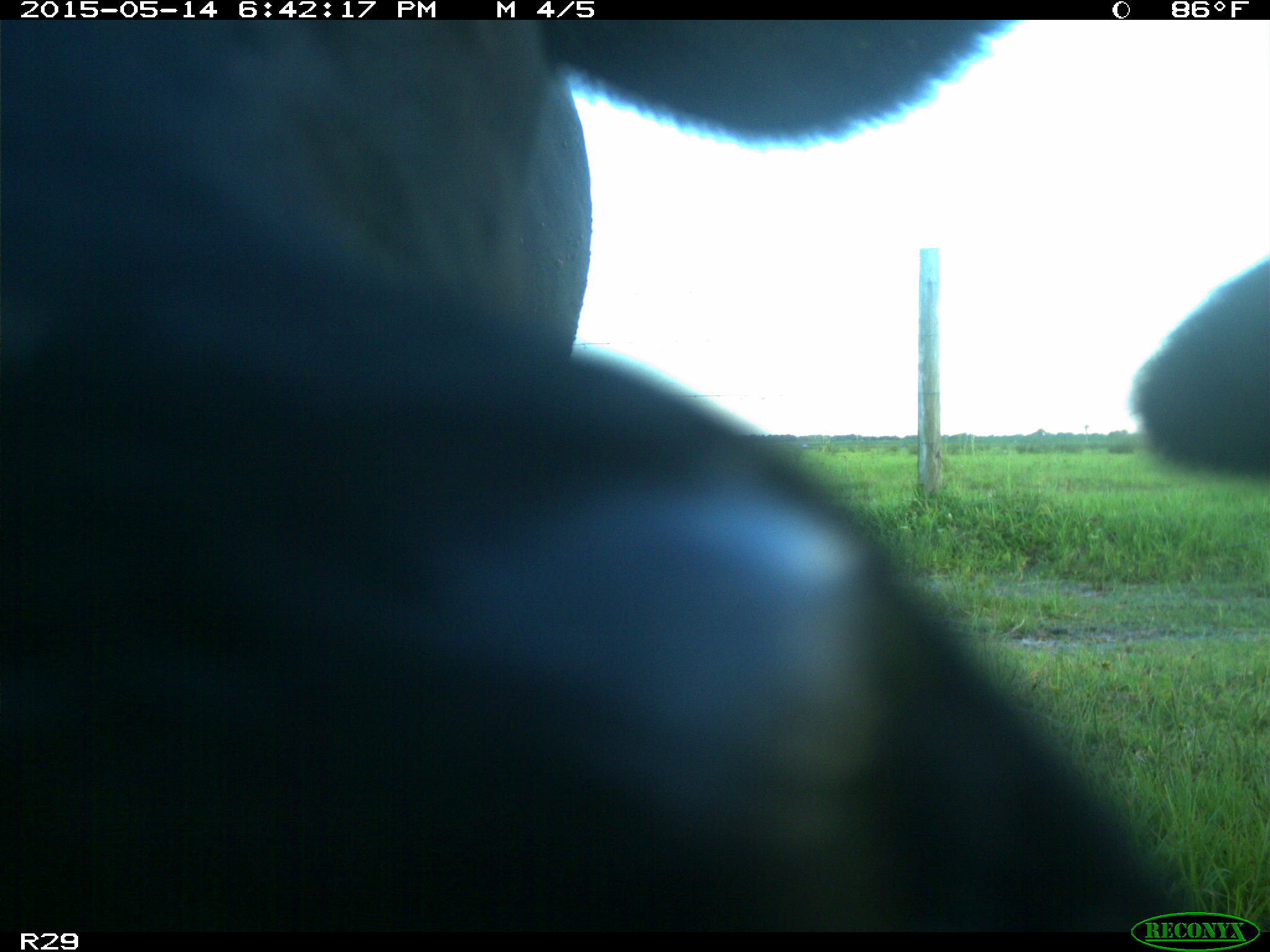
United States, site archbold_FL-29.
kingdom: Animalia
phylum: Chordata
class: Mammalia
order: Artiodactyla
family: Bovidae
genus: Bos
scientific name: Bos taurus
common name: domestic cow